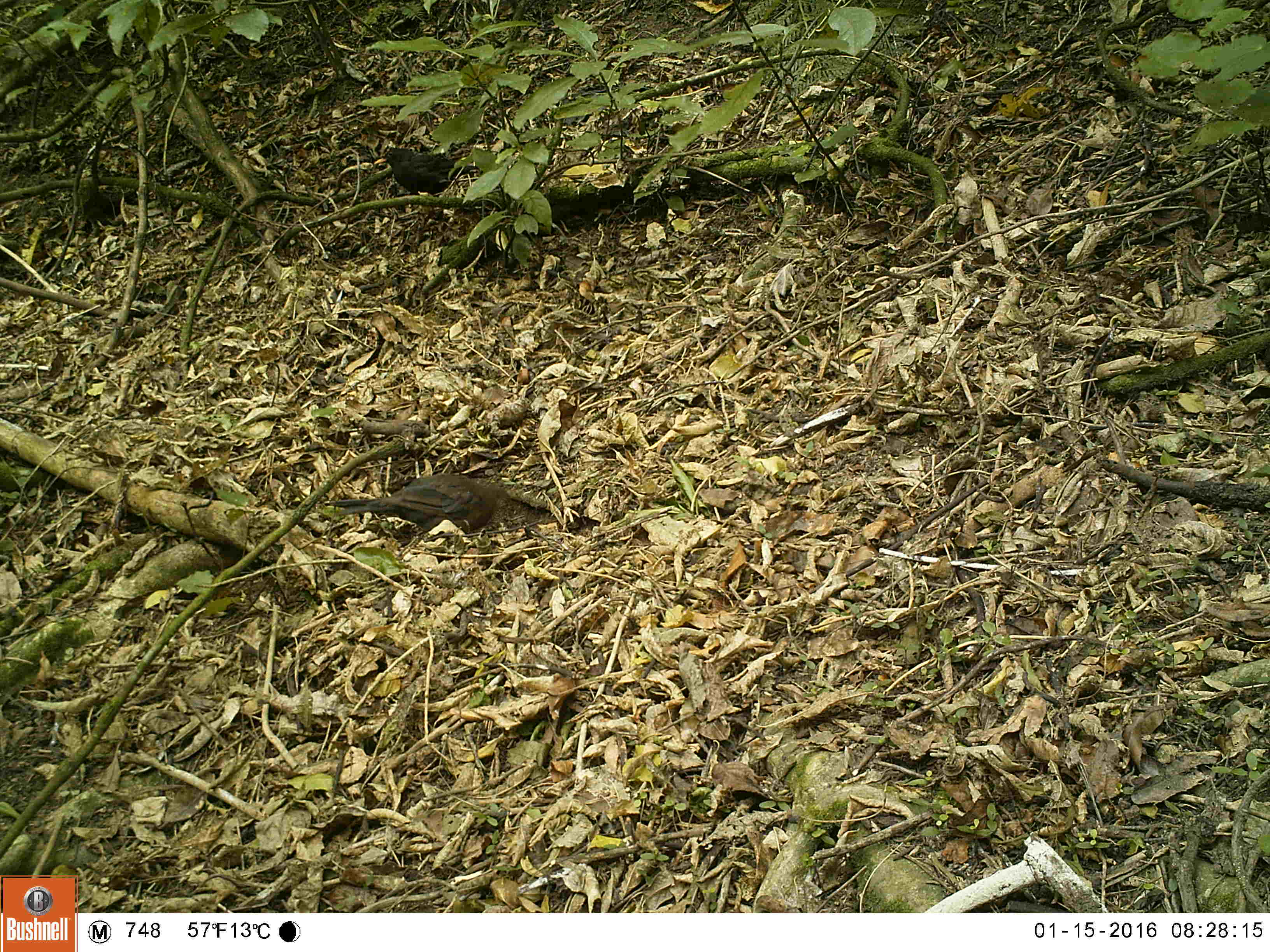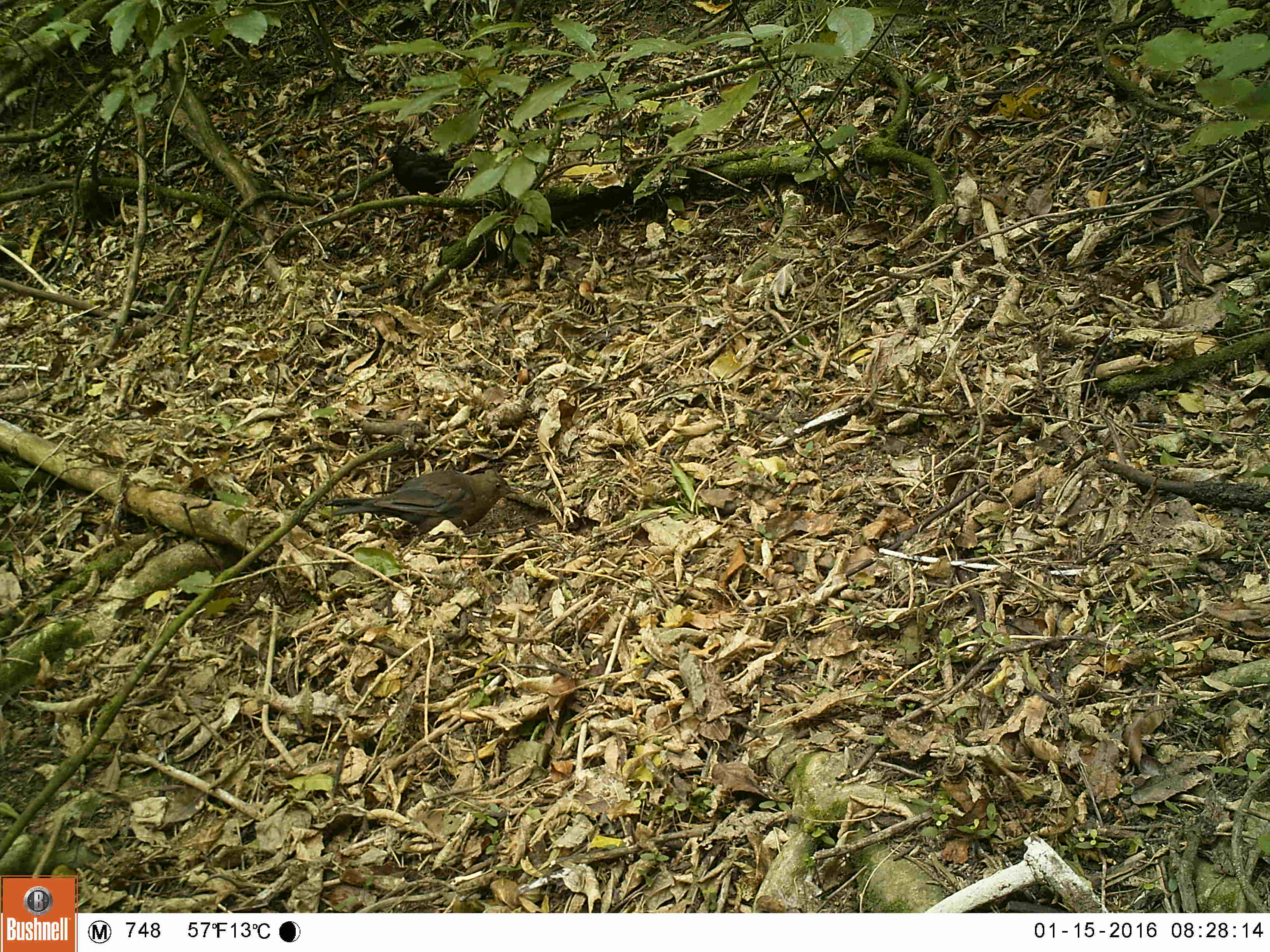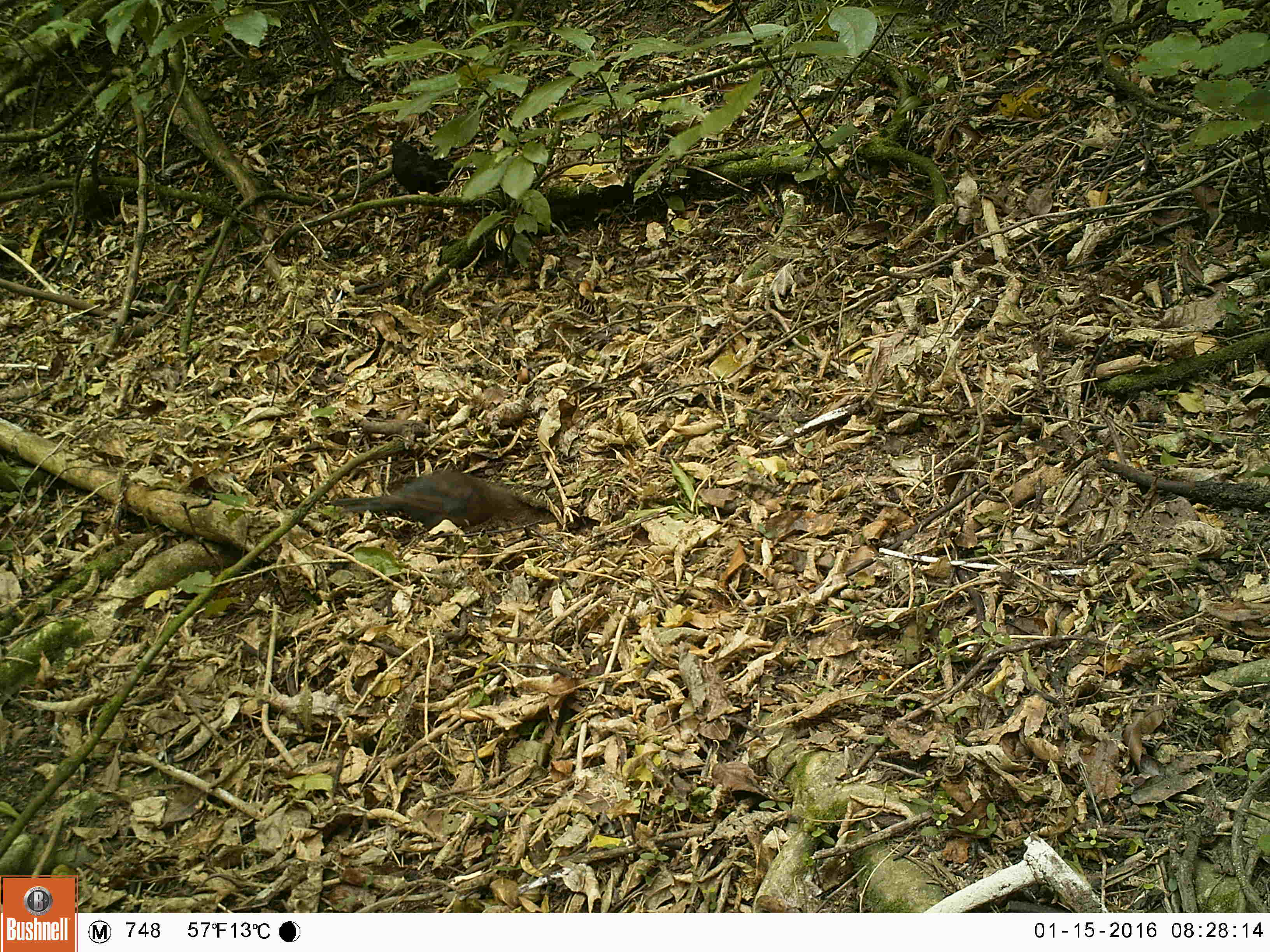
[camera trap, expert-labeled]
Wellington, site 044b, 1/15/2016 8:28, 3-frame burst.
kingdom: Animalia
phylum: Chordata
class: Aves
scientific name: Aves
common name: bird